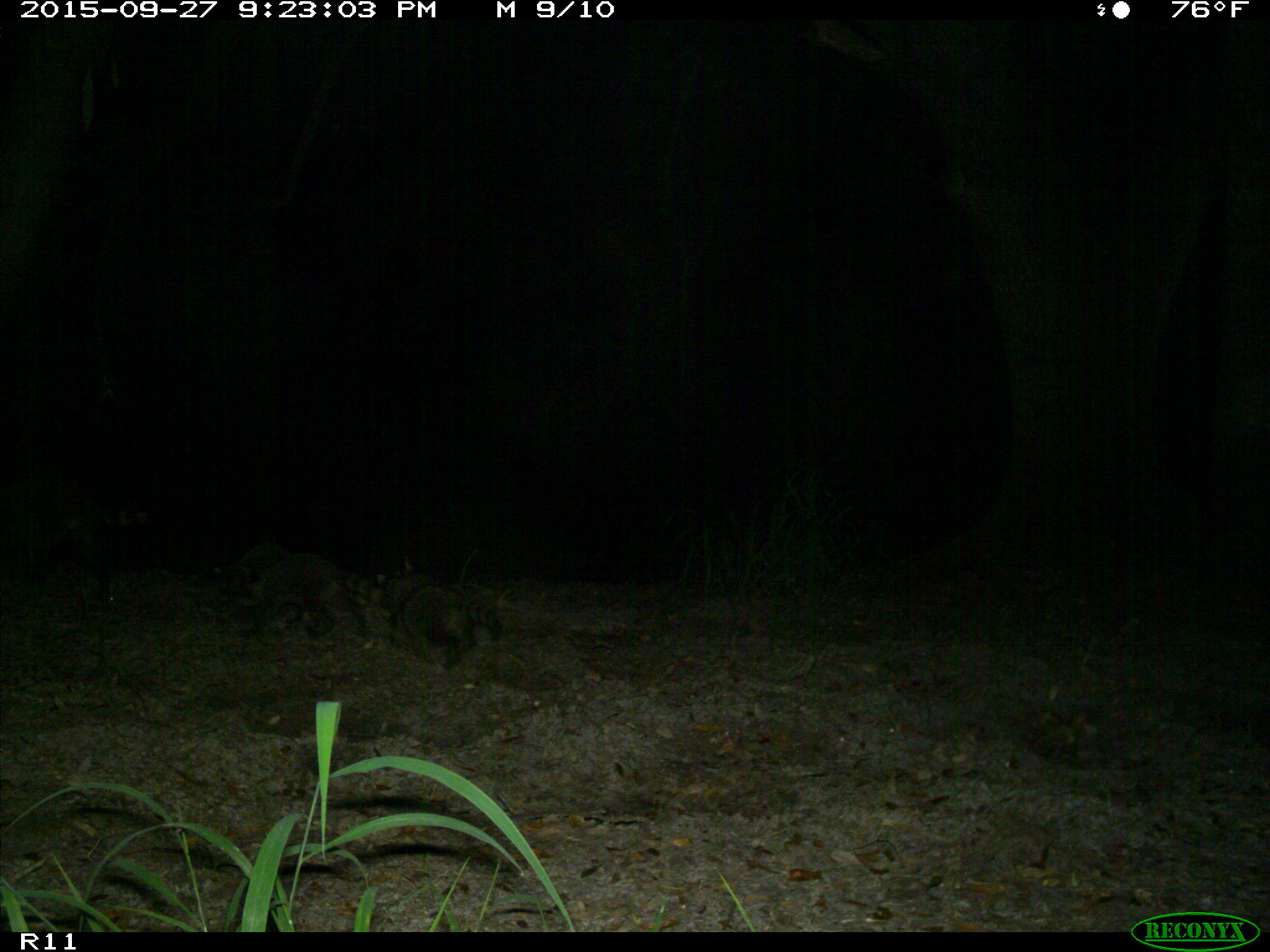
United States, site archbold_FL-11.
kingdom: Animalia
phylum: Chordata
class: Mammalia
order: Carnivora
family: Procyonidae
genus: Procyon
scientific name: Procyon lotor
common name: common raccoon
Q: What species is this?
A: Procyon lotor (common raccoon).